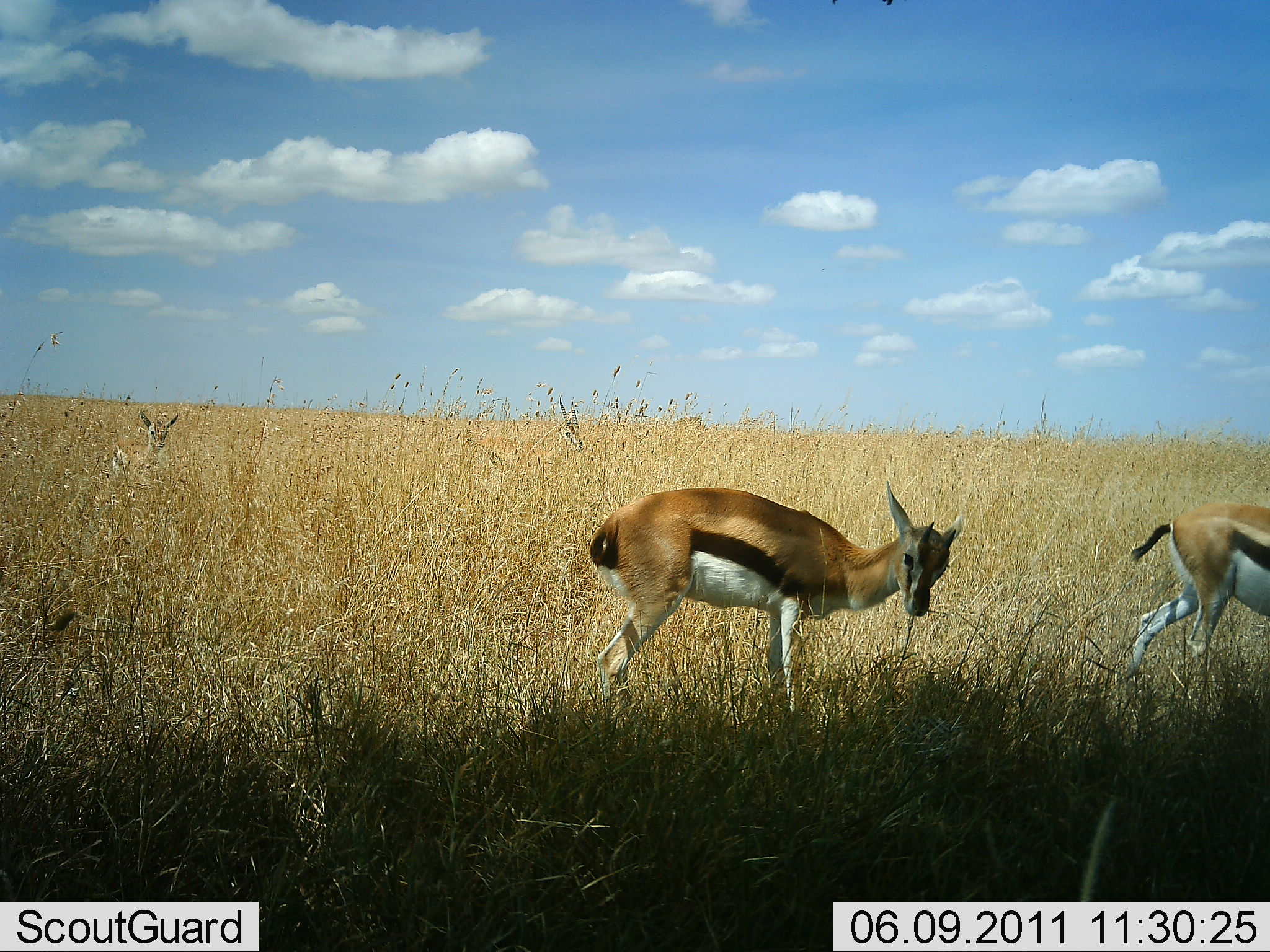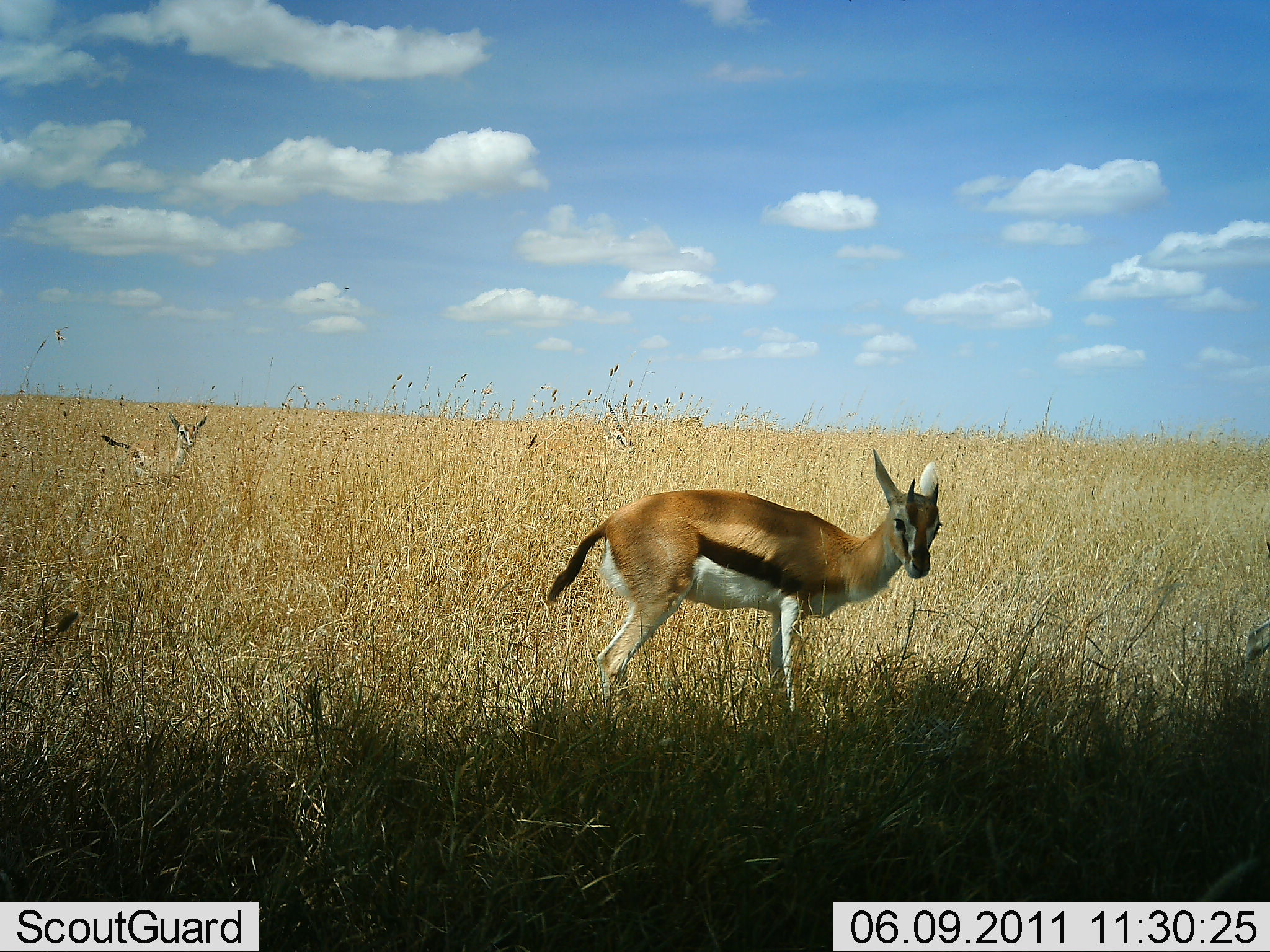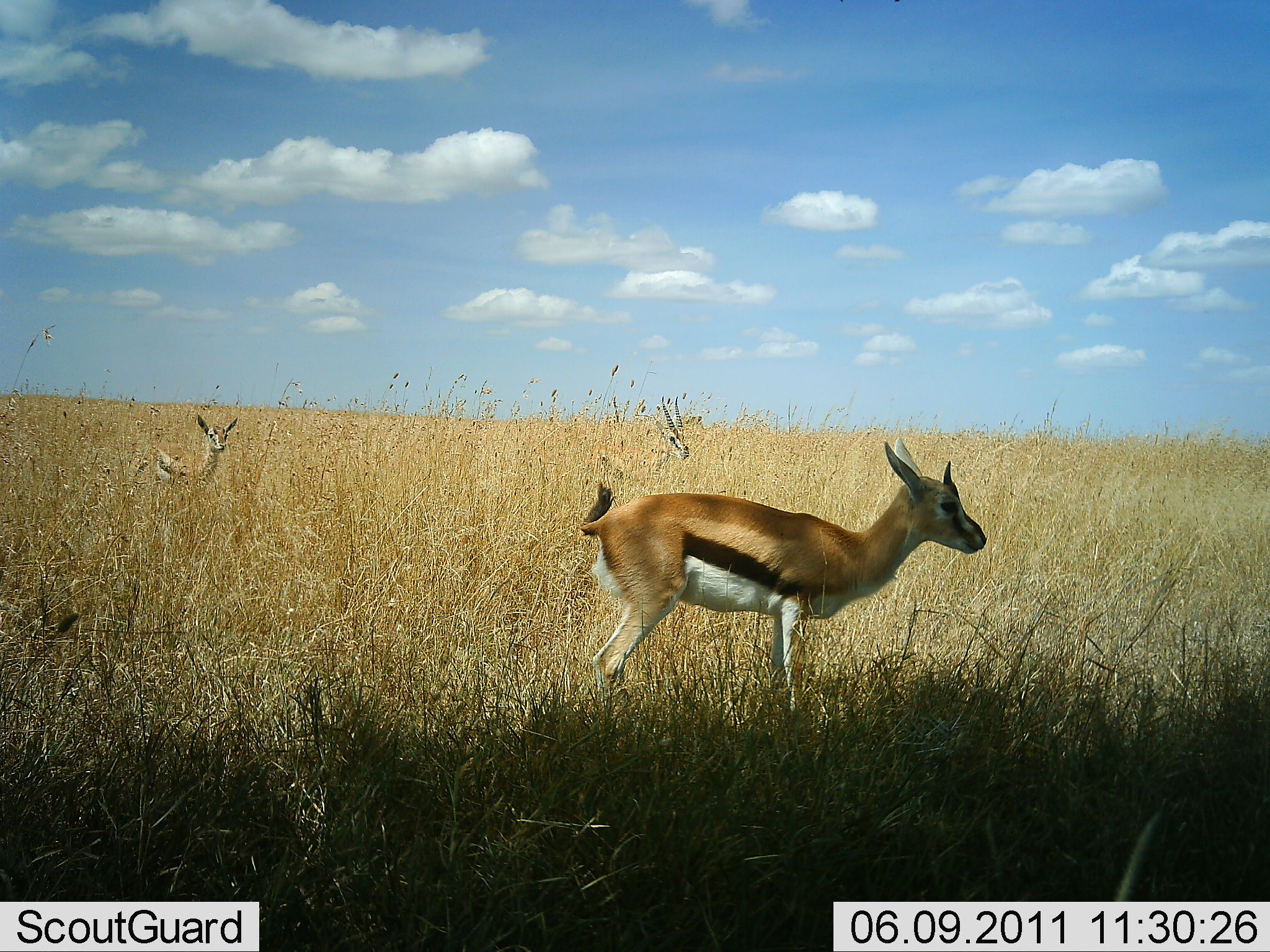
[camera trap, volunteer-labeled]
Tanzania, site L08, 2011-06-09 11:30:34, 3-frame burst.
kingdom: Animalia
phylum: Chordata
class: Mammalia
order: Artiodactyla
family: Bovidae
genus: Eudorcas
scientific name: Eudorcas thomsonii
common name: thomson's gazelle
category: gazellethomsons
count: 4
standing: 83%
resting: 0%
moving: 75%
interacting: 0%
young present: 25%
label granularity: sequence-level